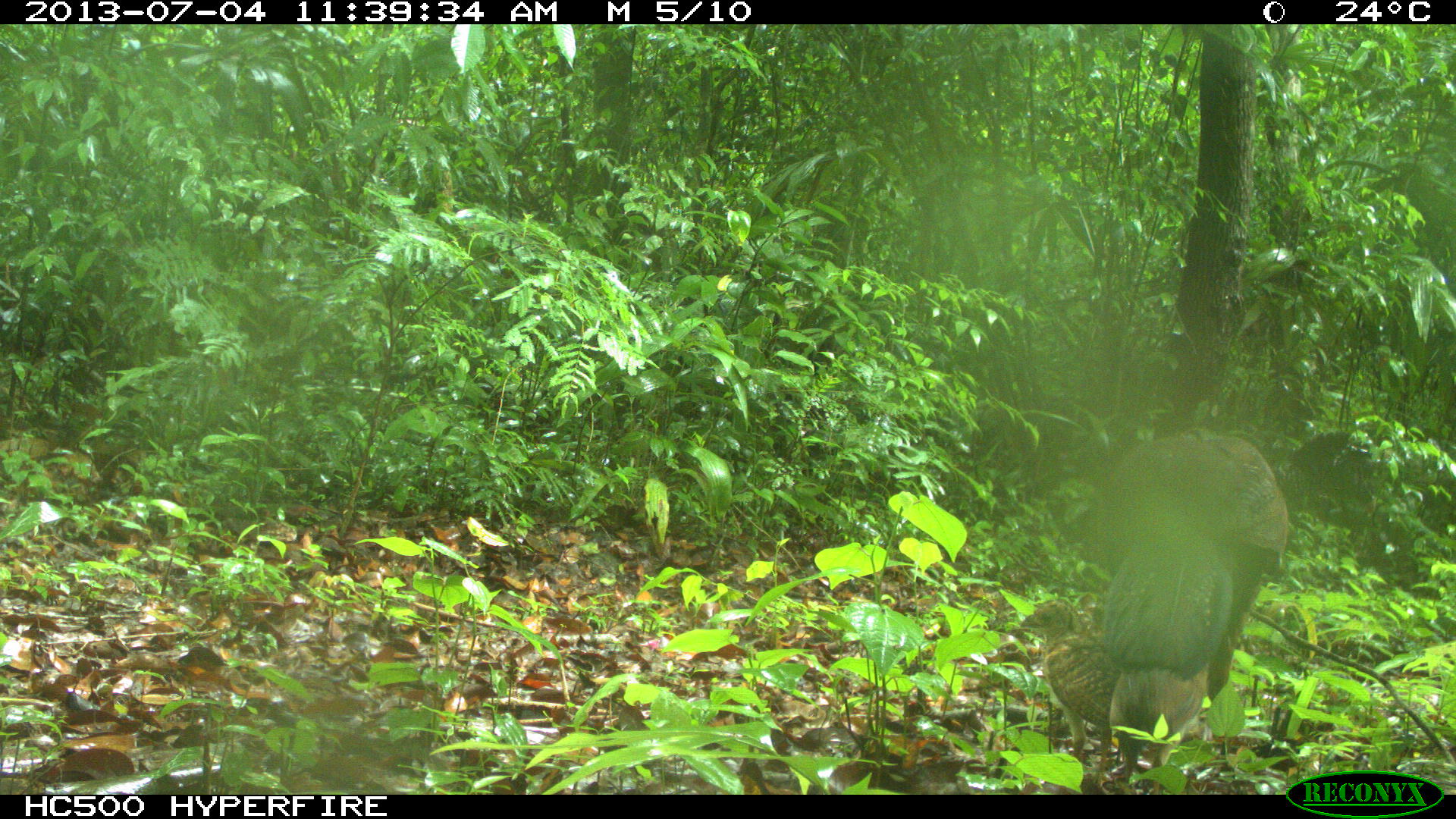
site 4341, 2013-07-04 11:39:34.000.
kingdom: Animalia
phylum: Chordata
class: Aves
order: Galliformes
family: Cracidae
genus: Crax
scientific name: Crax rubra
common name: great curassow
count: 3